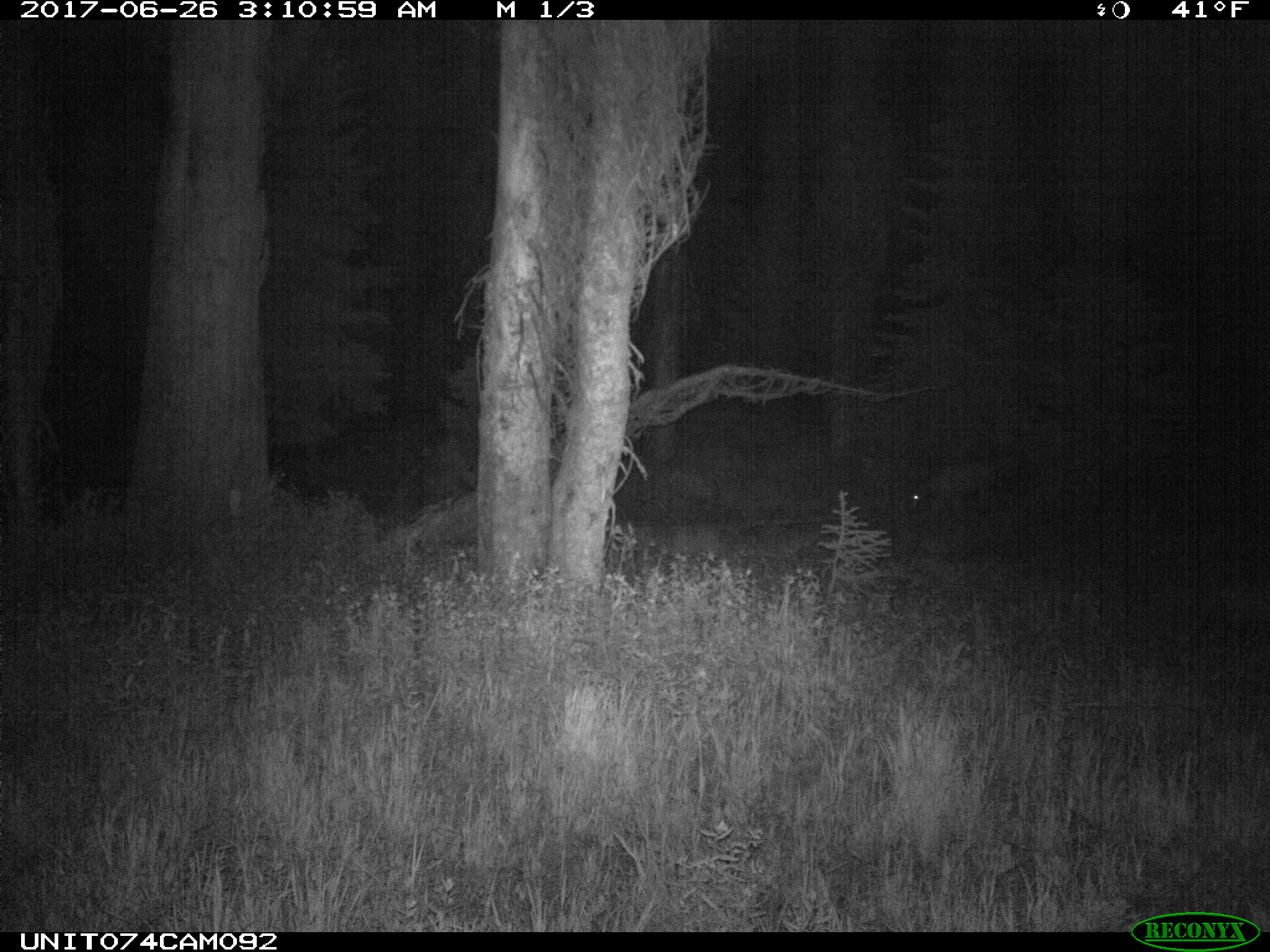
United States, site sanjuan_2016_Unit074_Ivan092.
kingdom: Animalia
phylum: Chordata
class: Mammalia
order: Artiodactyla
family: Cervidae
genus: Odocoileus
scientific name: Odocoileus hemionus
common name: mule deer